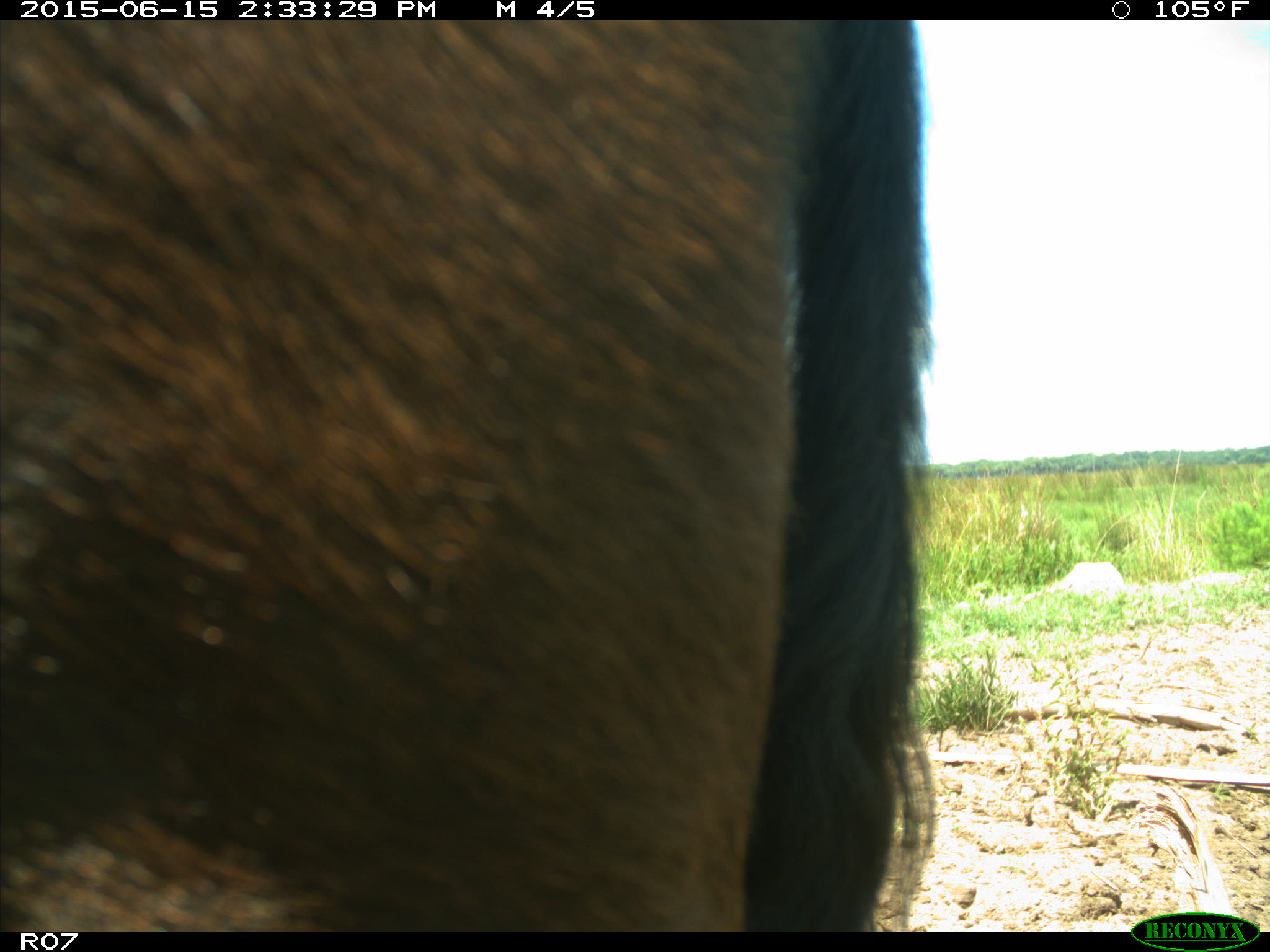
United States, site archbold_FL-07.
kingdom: Animalia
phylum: Chordata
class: Mammalia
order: Artiodactyla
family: Bovidae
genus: Bos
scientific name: Bos taurus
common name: domestic cow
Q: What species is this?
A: Bos taurus (domestic cow).